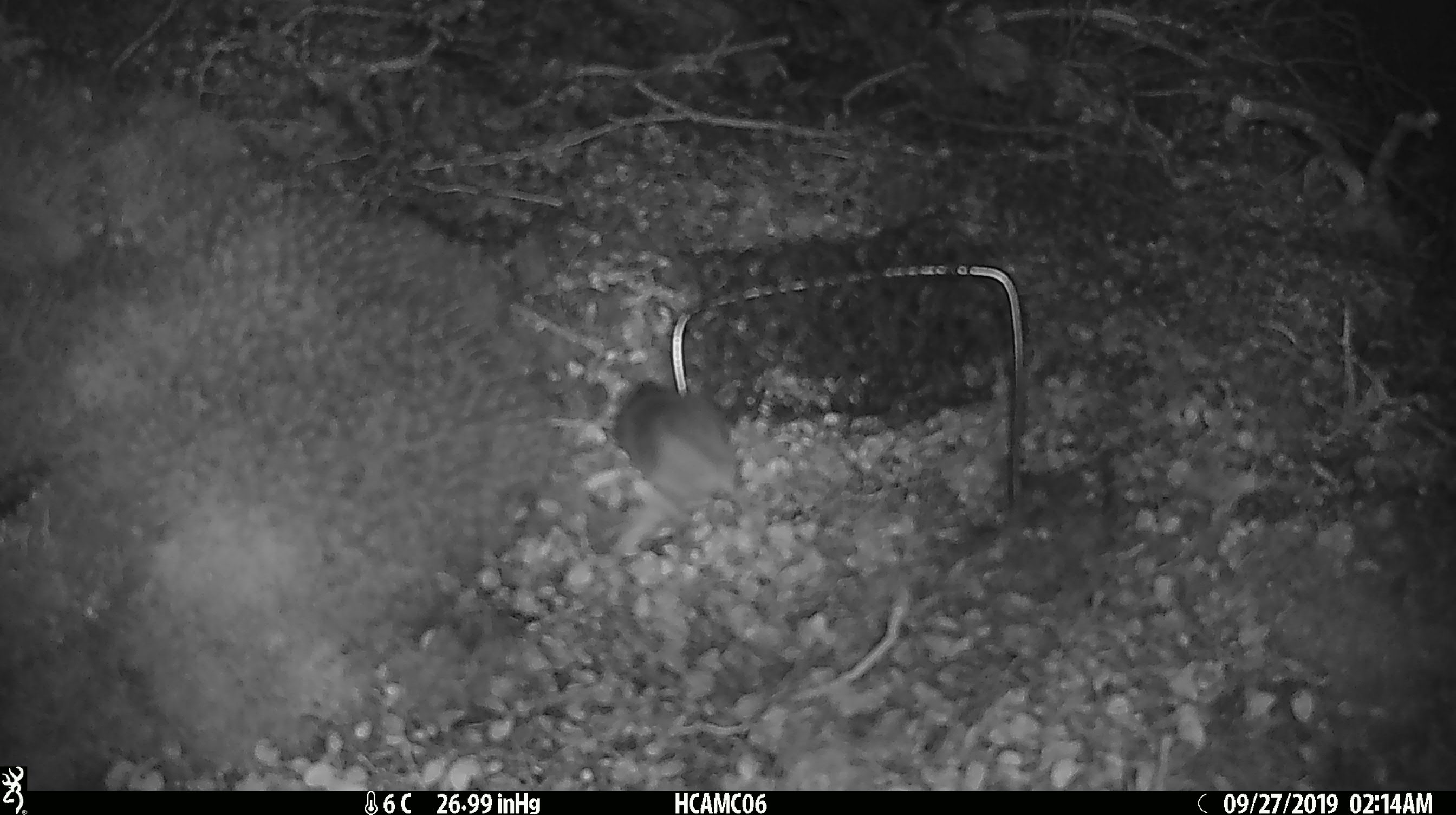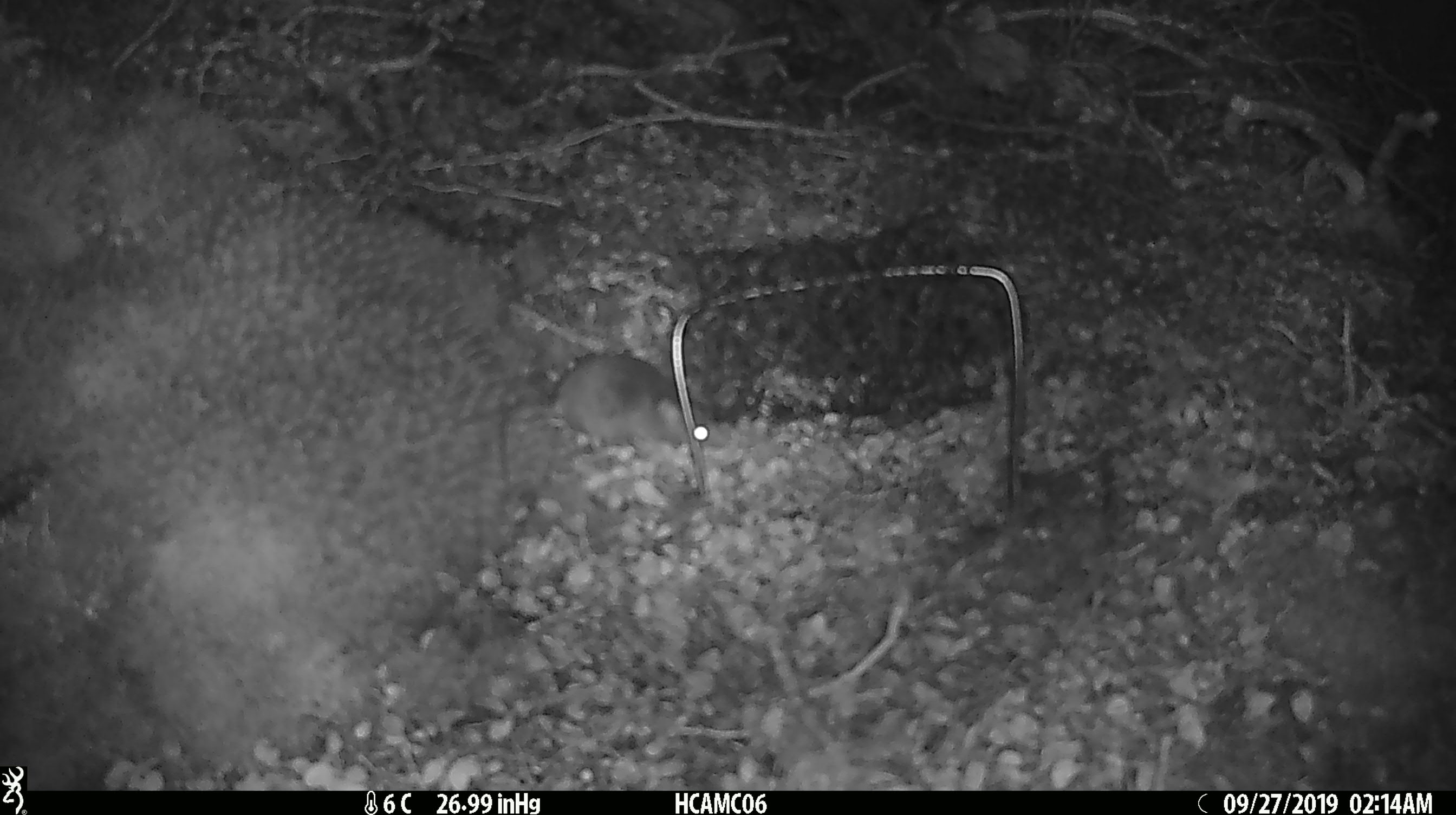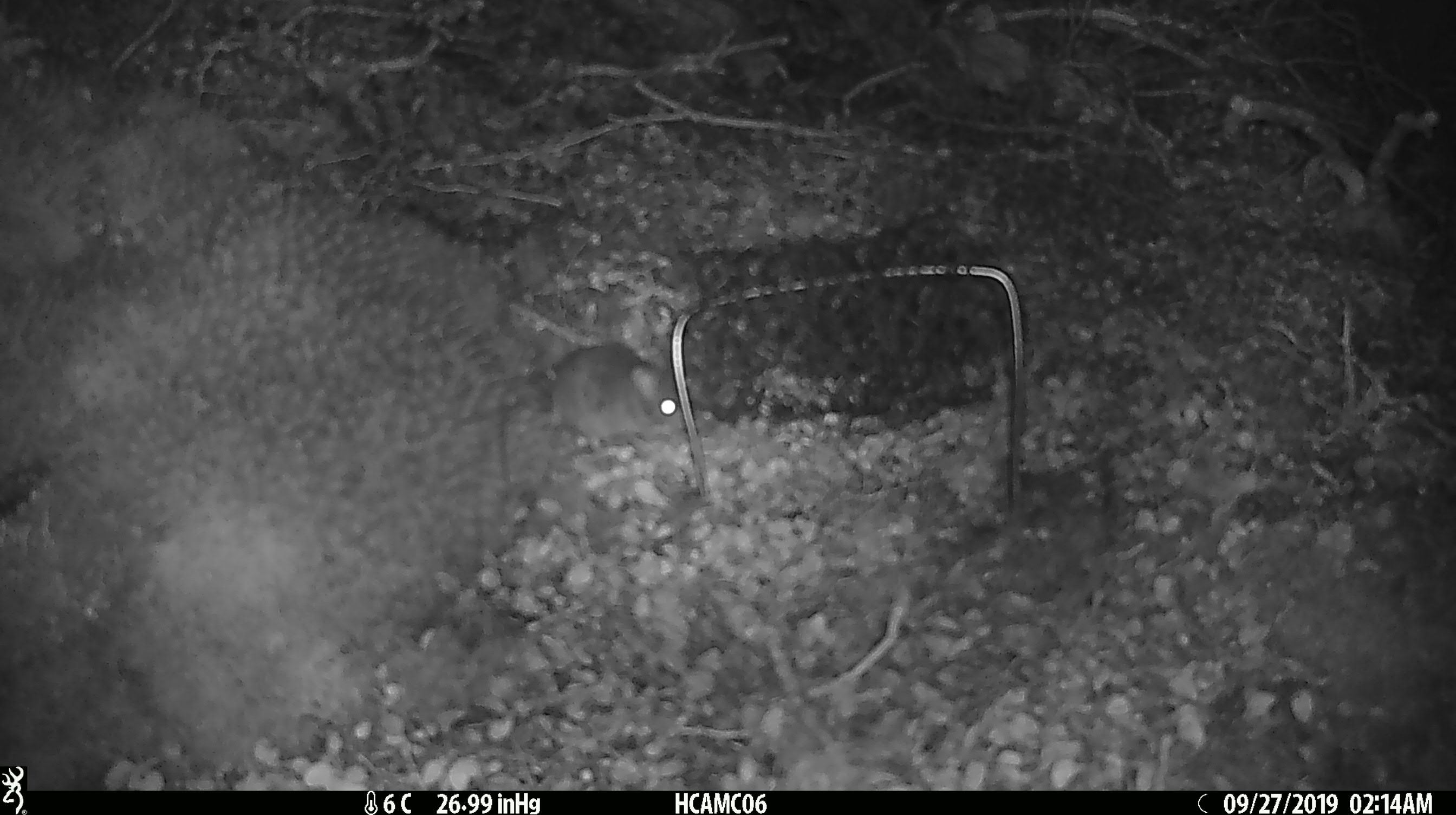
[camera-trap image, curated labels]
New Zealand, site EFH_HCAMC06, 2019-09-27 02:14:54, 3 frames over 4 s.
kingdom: Animalia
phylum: Chordata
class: Mammalia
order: Rodentia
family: Muridae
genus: Mus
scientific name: Mus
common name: mouse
Mouse (Mus).